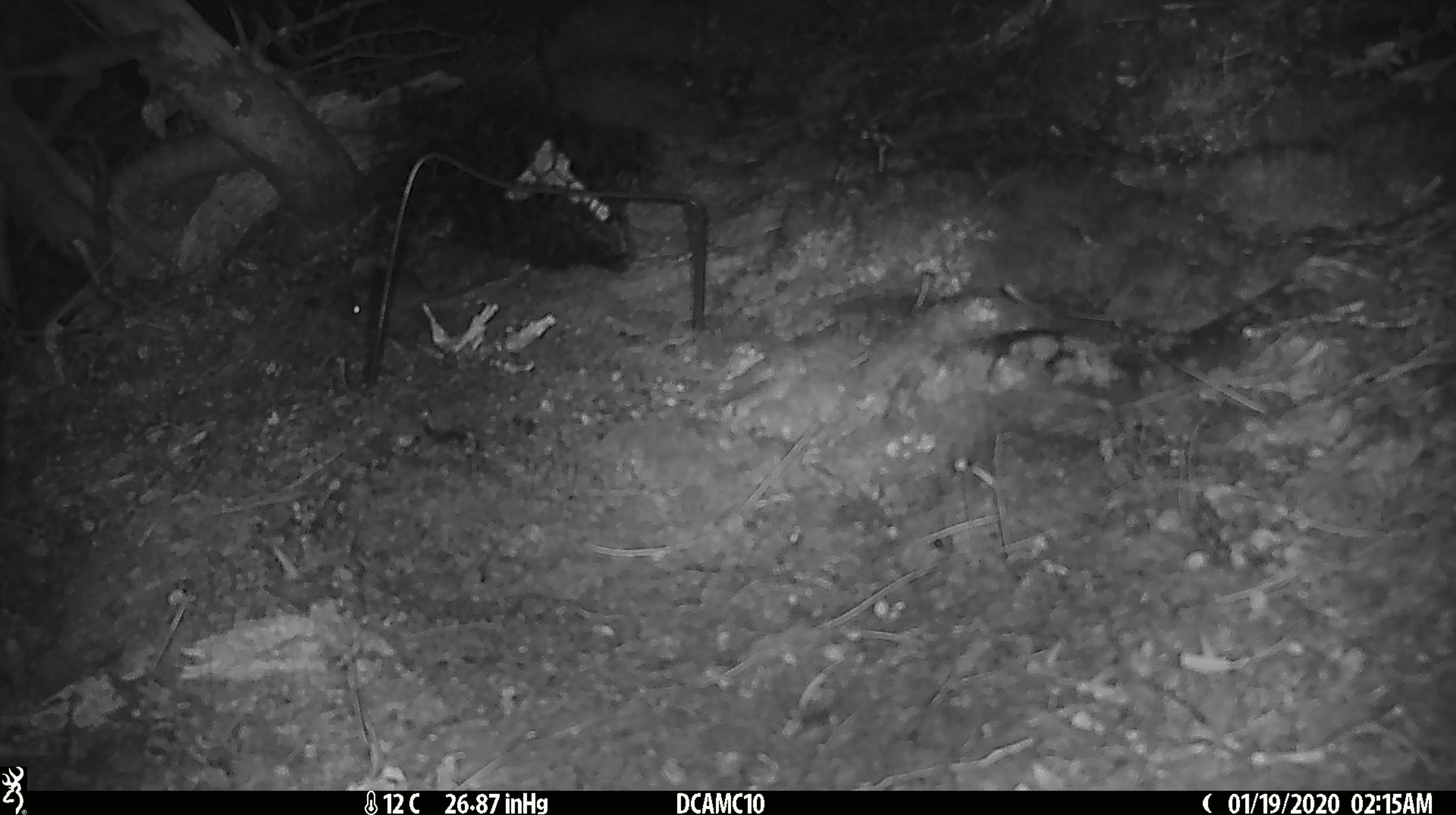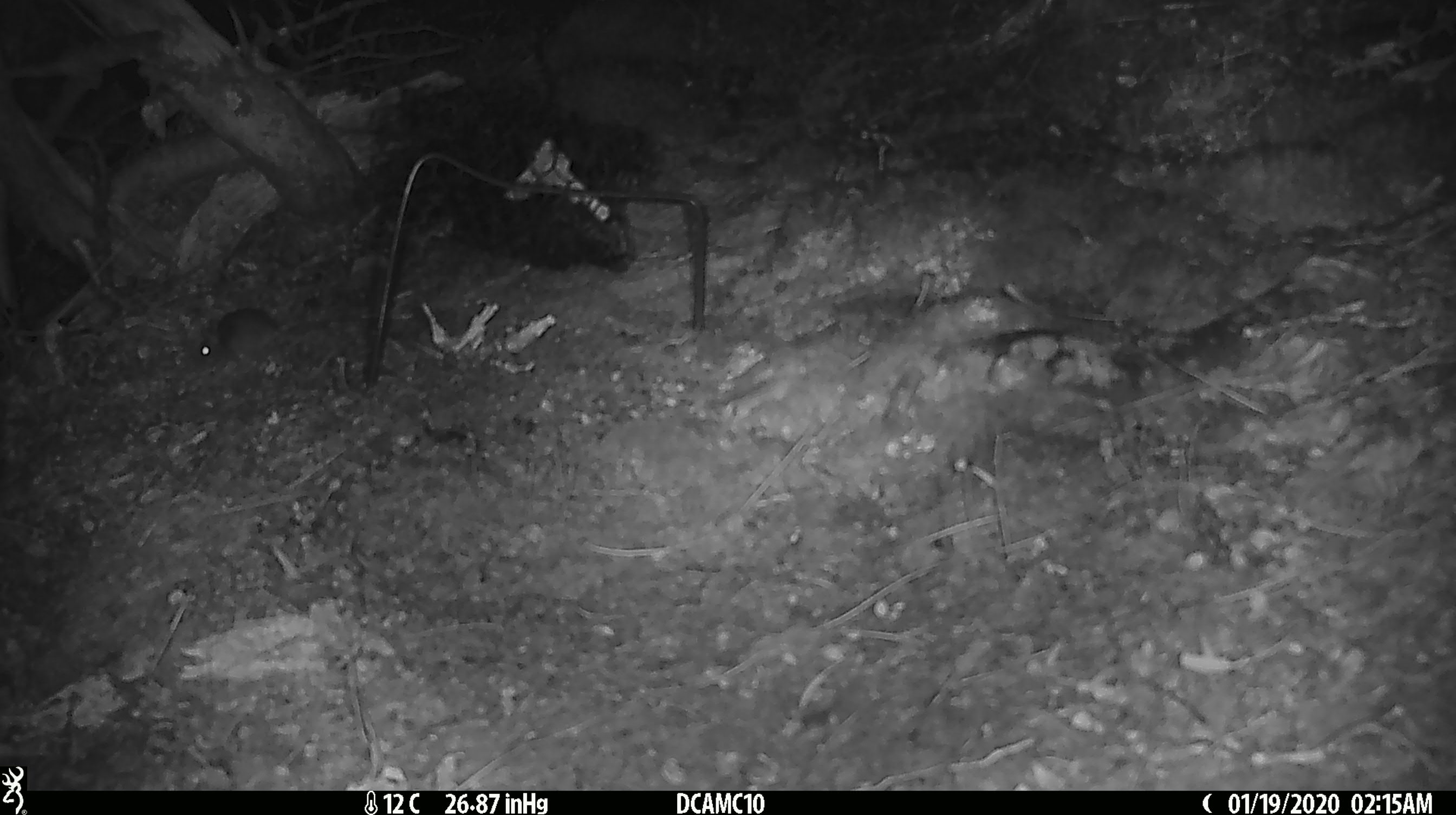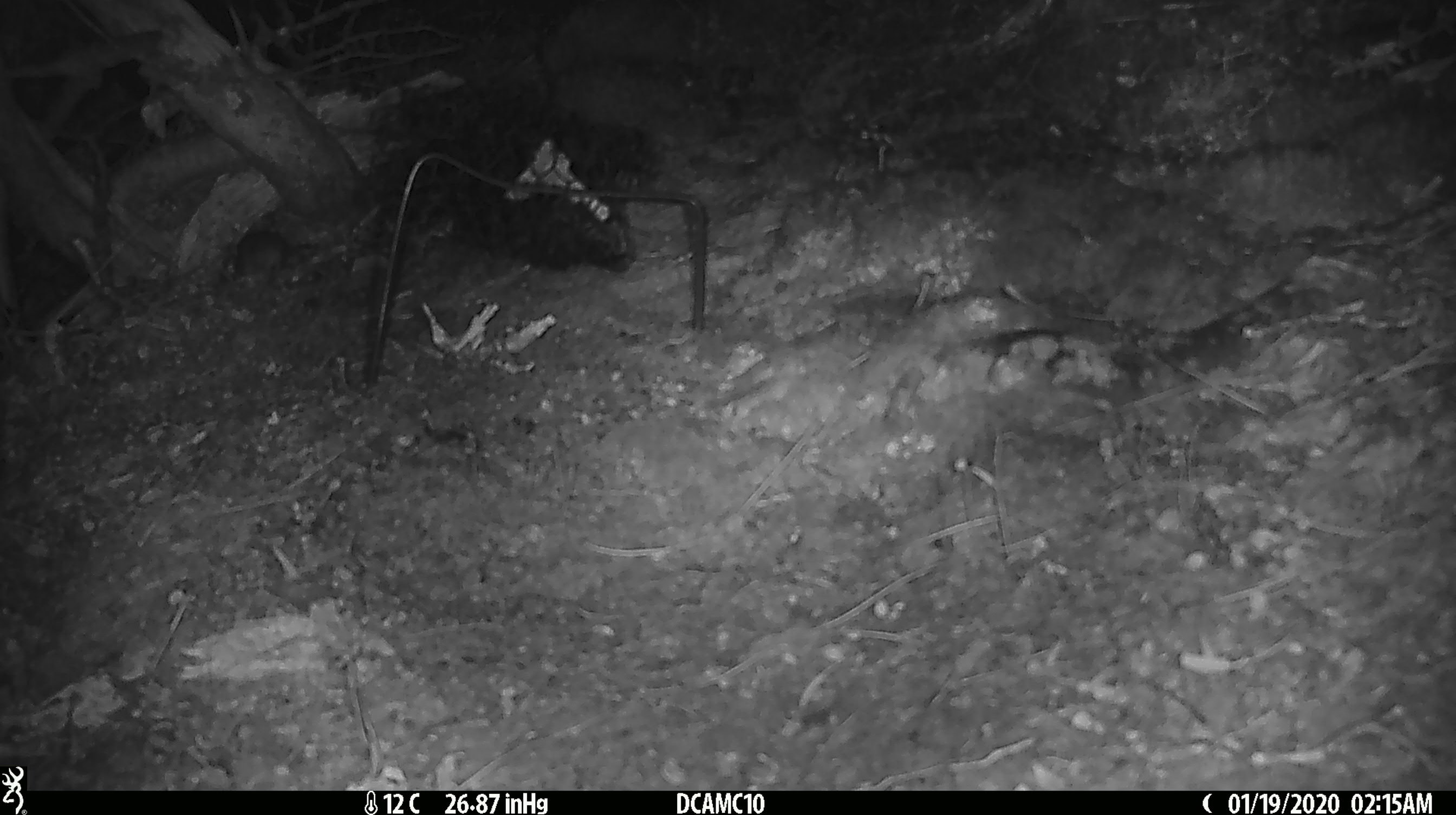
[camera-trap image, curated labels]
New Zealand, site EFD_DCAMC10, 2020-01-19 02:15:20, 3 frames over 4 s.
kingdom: Animalia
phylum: Chordata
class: Mammalia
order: Rodentia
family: Muridae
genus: Mus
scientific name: Mus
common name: mouse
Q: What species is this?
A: Mouse (Mus).